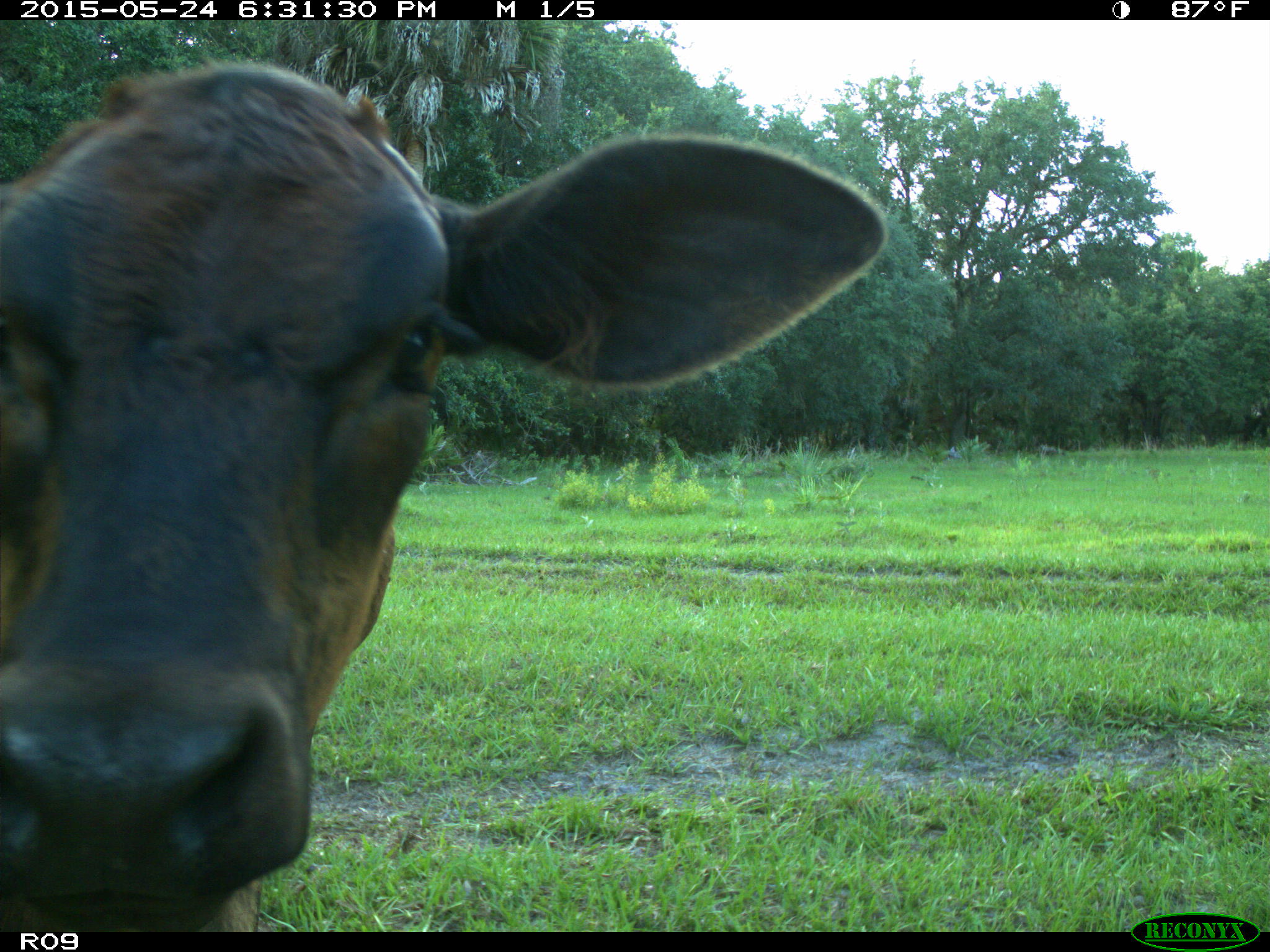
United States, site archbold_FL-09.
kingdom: Animalia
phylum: Chordata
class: Mammalia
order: Artiodactyla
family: Bovidae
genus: Bos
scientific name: Bos taurus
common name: domestic cow